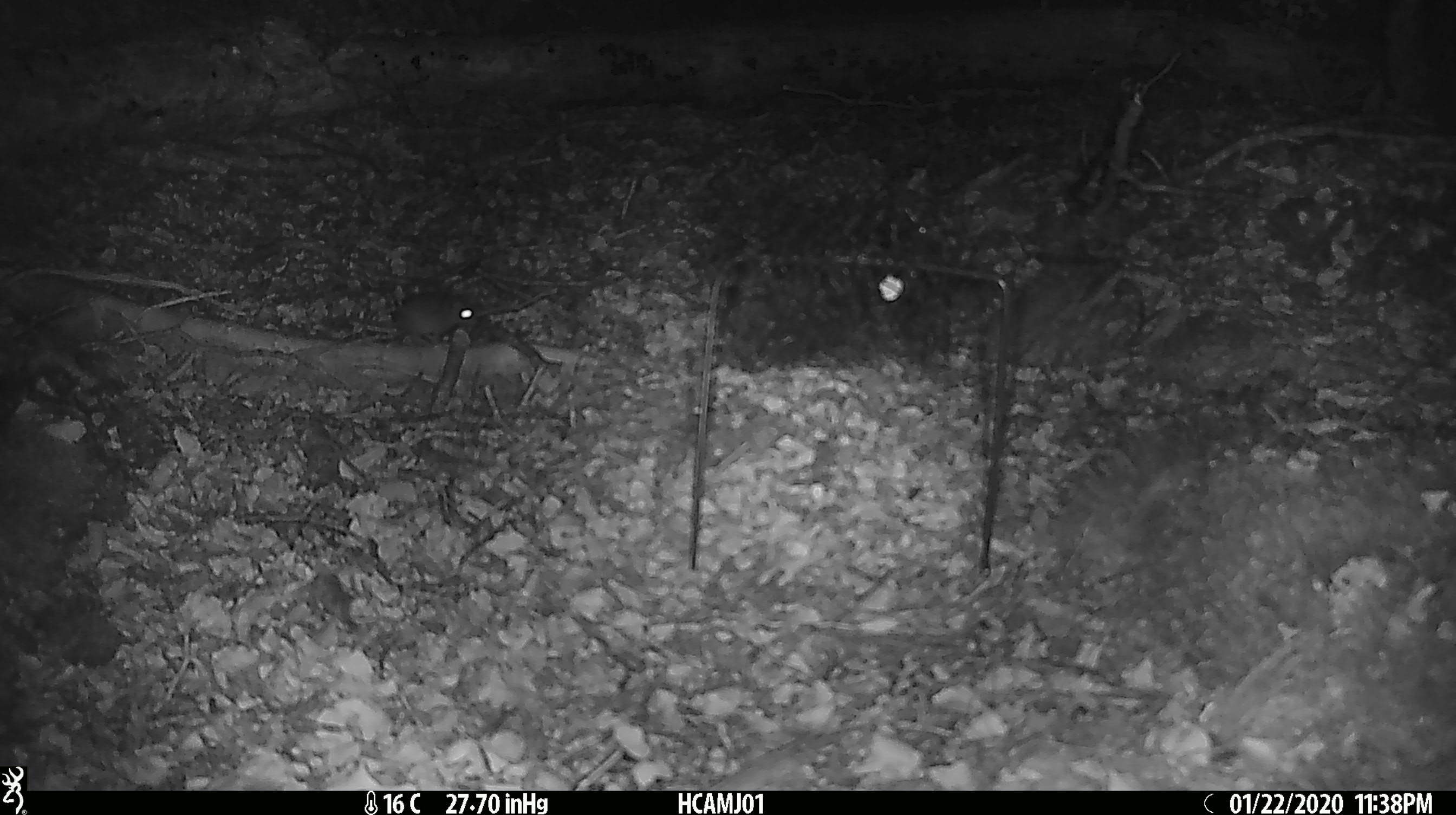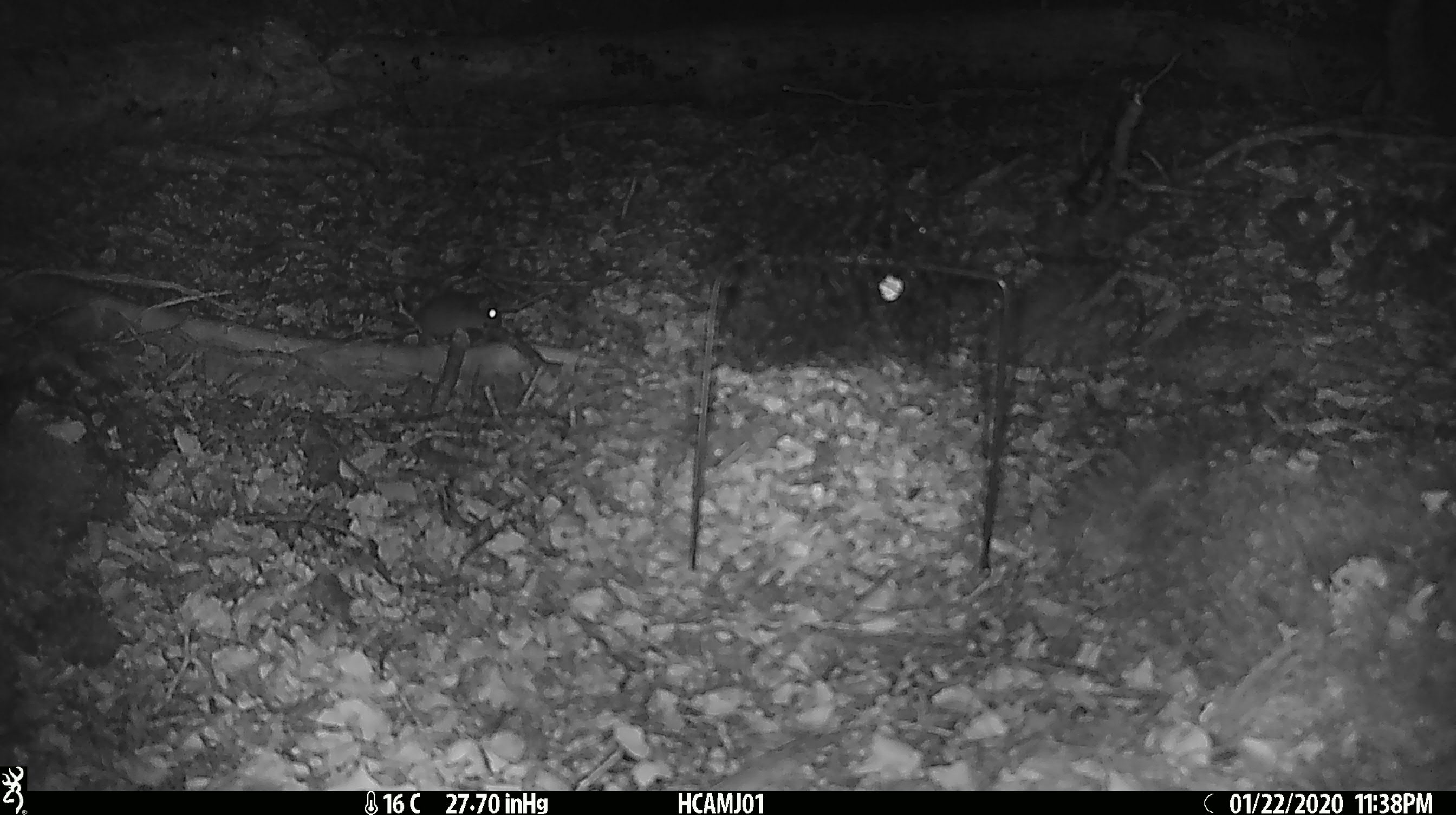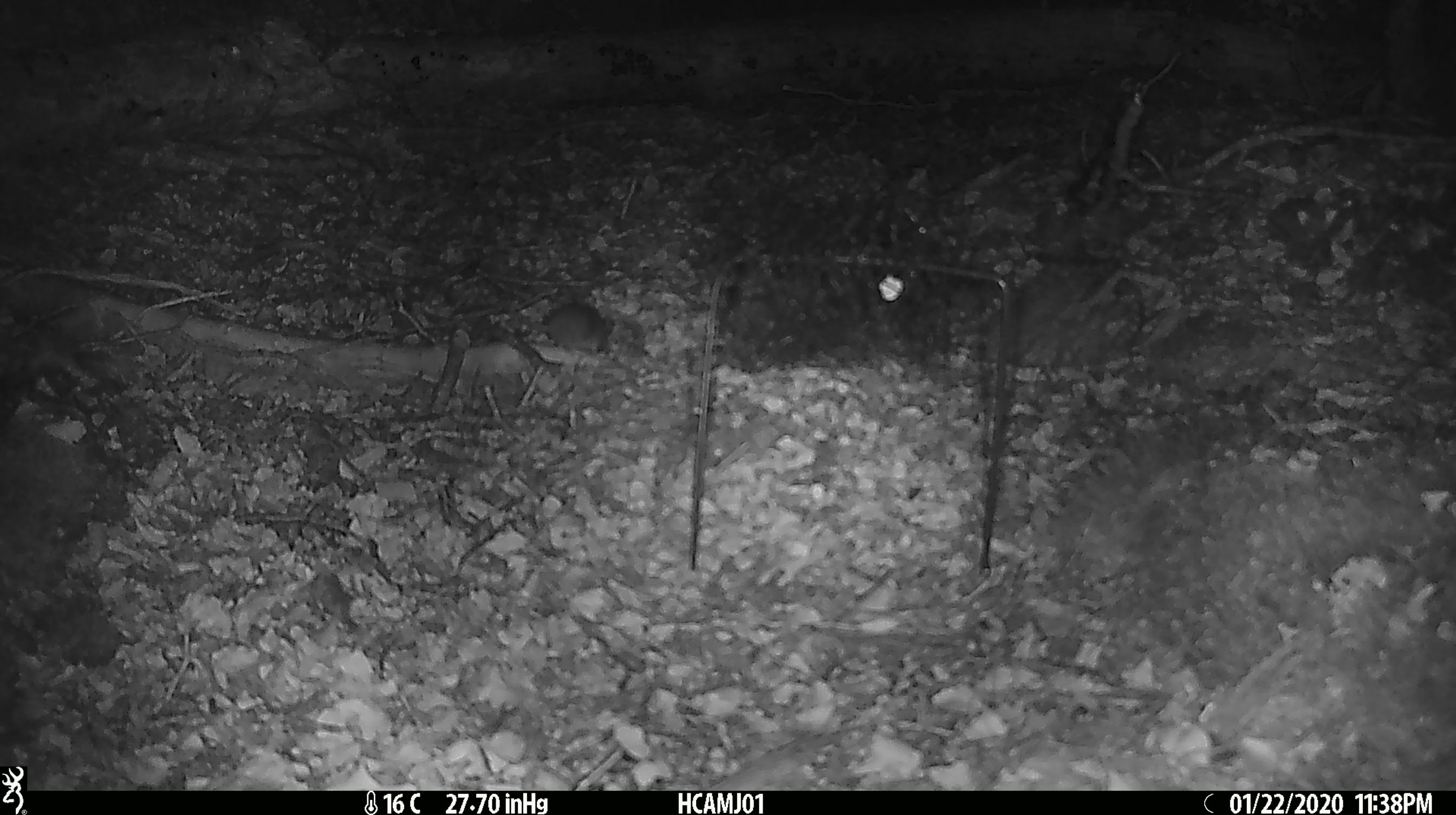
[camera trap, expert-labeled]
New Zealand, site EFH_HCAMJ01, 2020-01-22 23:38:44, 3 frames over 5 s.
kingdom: Animalia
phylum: Chordata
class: Mammalia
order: Rodentia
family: Muridae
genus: Mus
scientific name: Mus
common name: mouse